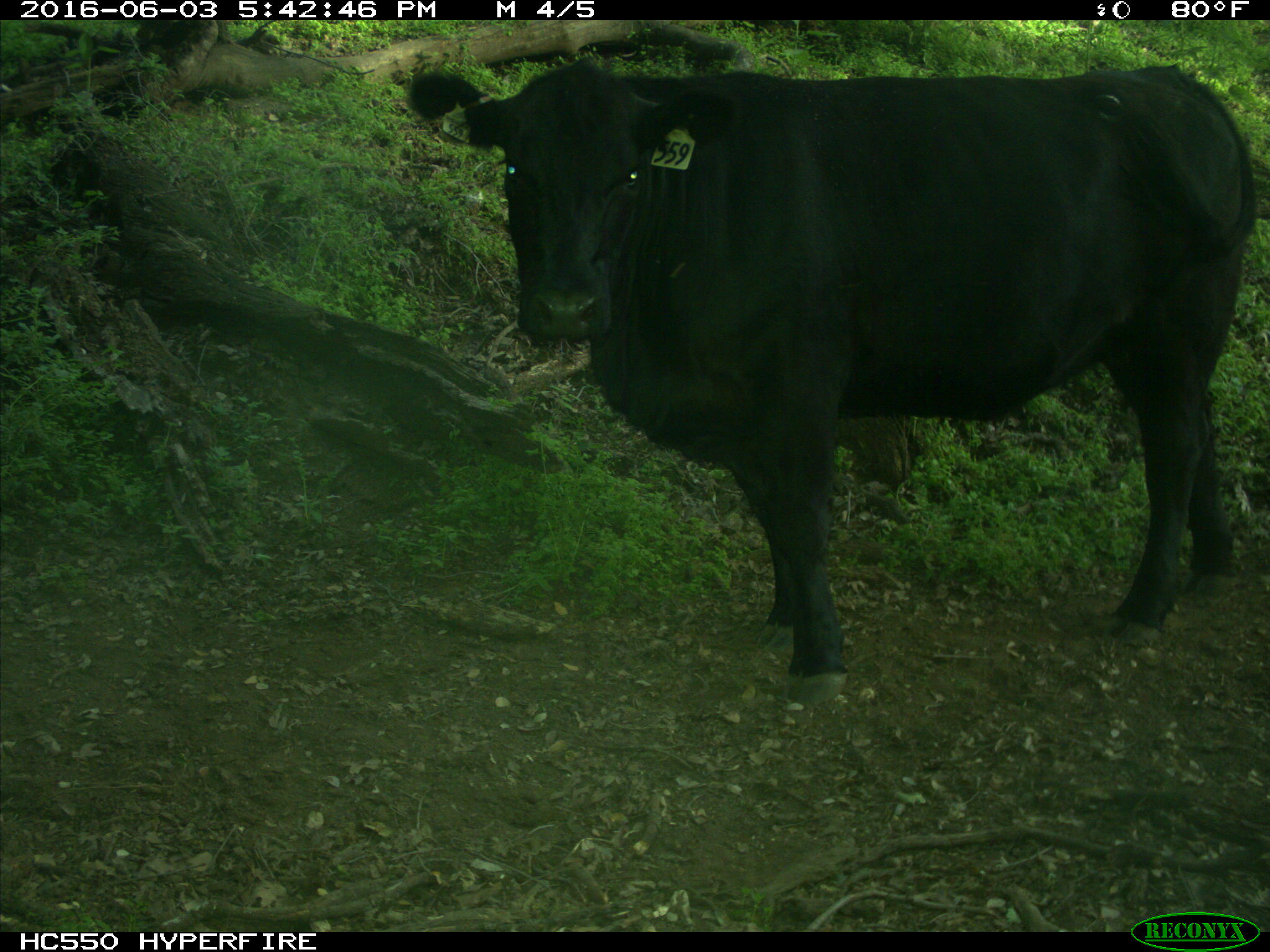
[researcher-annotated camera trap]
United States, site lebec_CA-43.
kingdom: Animalia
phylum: Chordata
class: Mammalia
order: Artiodactyla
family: Bovidae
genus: Bos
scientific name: Bos taurus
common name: domestic cow